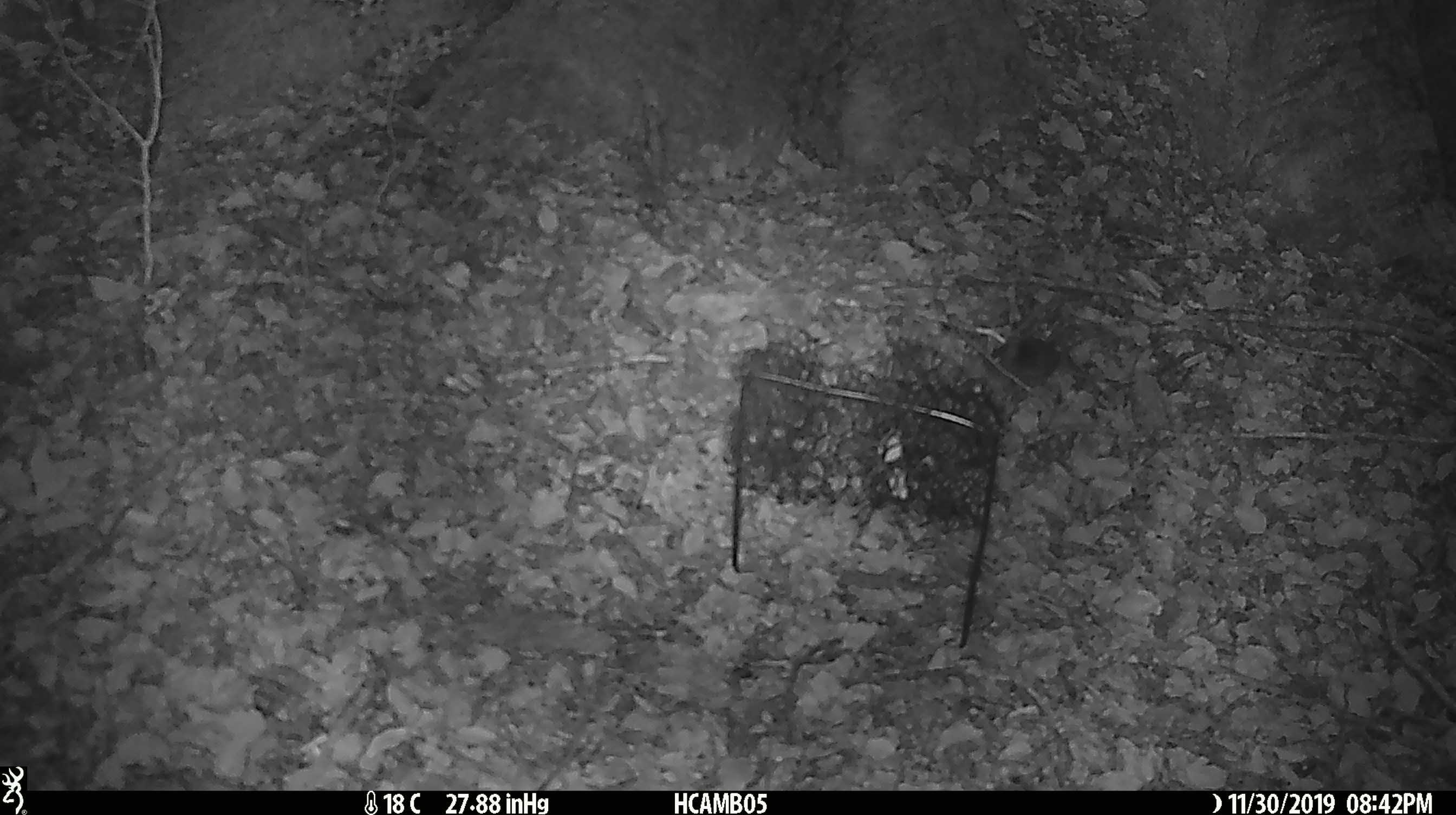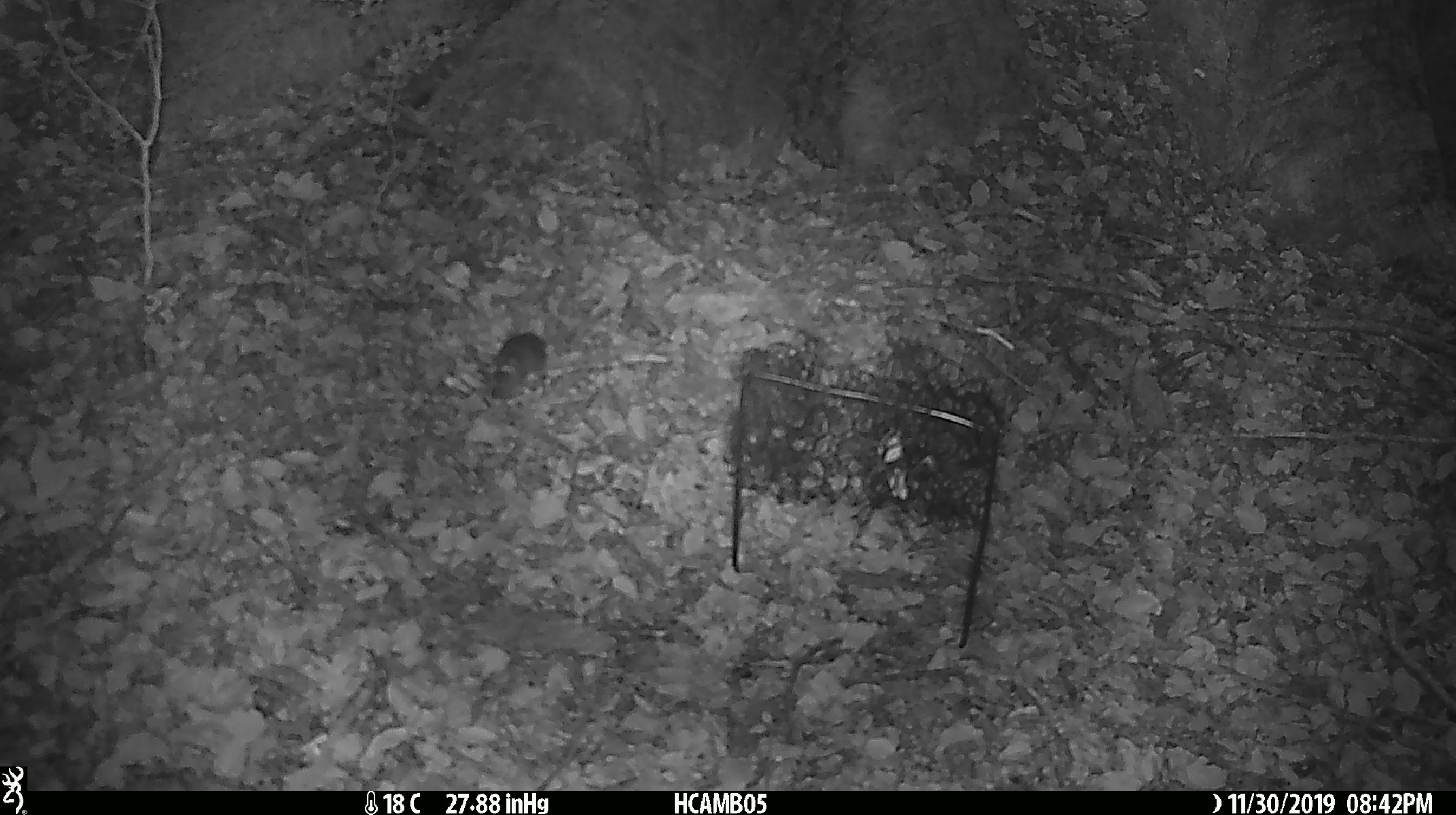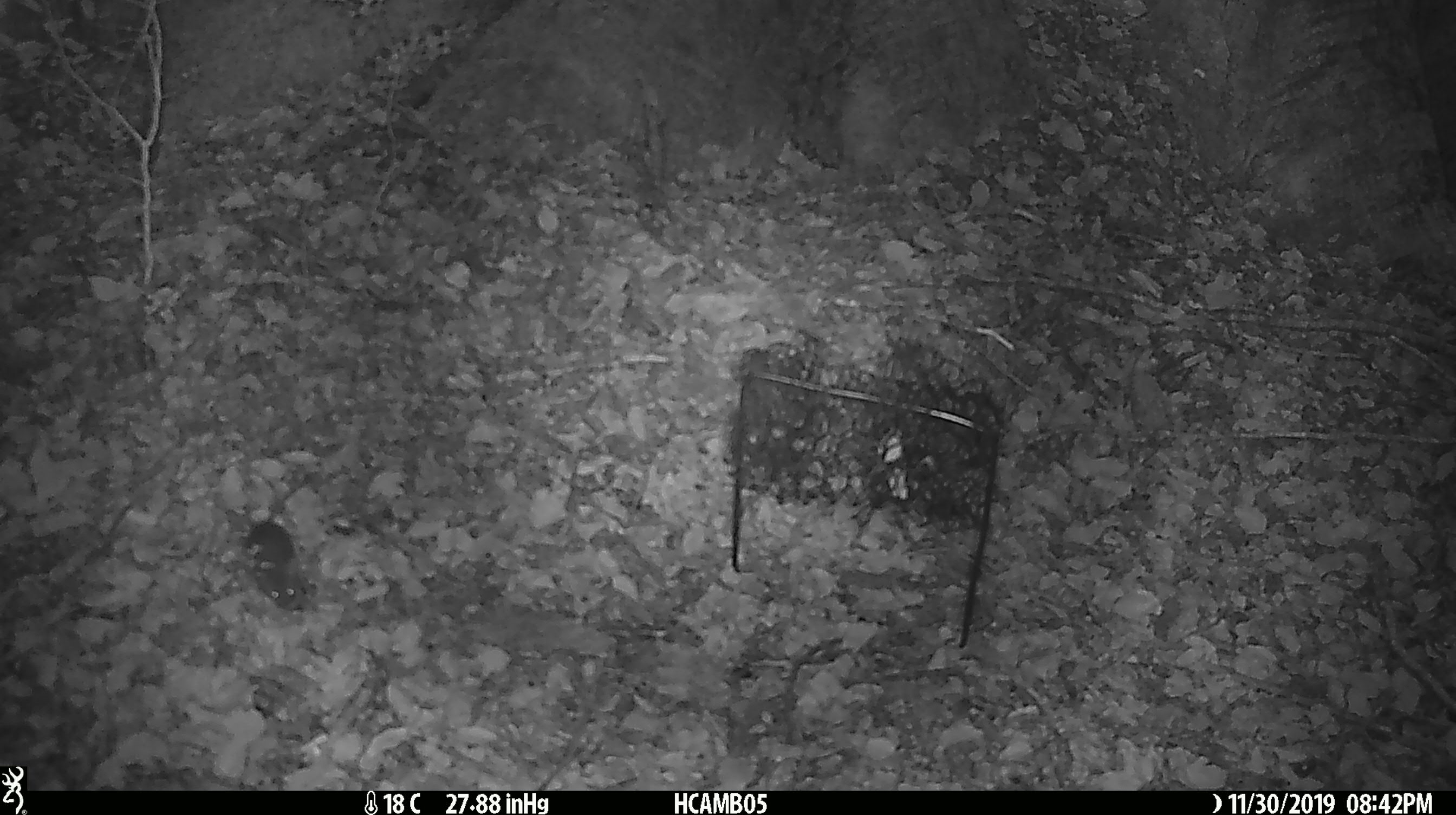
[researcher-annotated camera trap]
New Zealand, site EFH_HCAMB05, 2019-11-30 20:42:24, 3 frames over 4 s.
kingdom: Animalia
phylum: Chordata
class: Mammalia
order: Rodentia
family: Muridae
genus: Mus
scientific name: Mus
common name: mouse